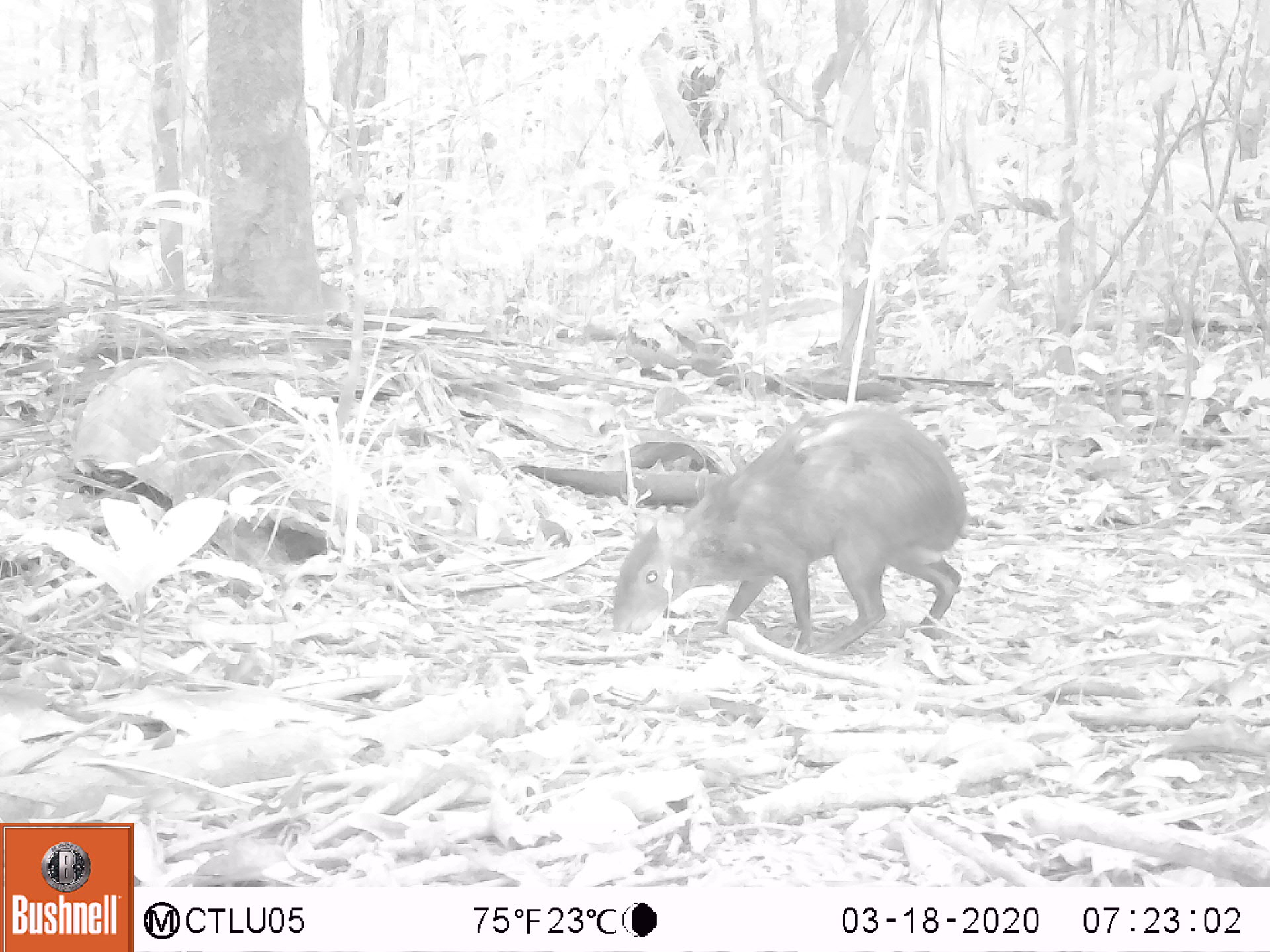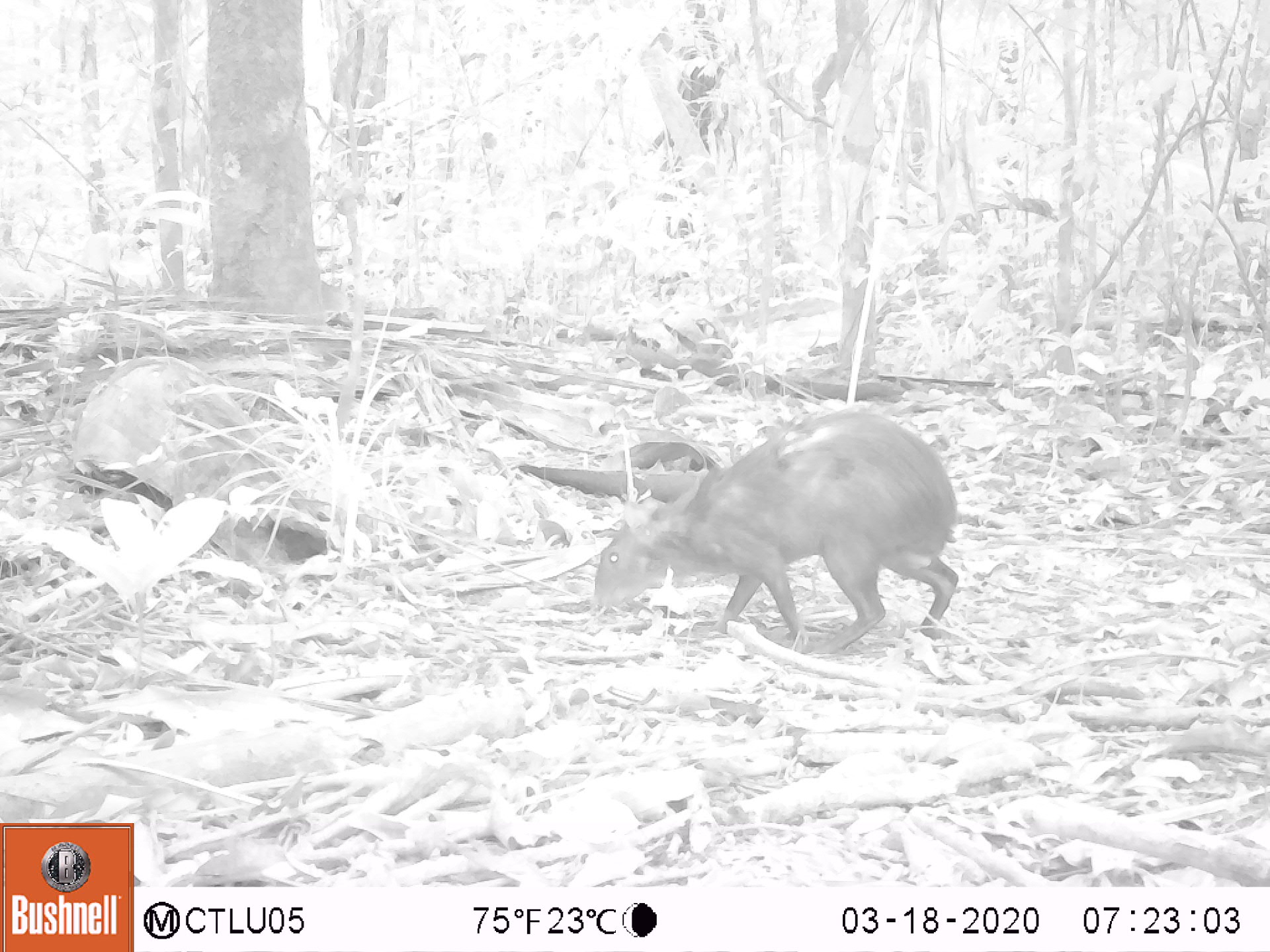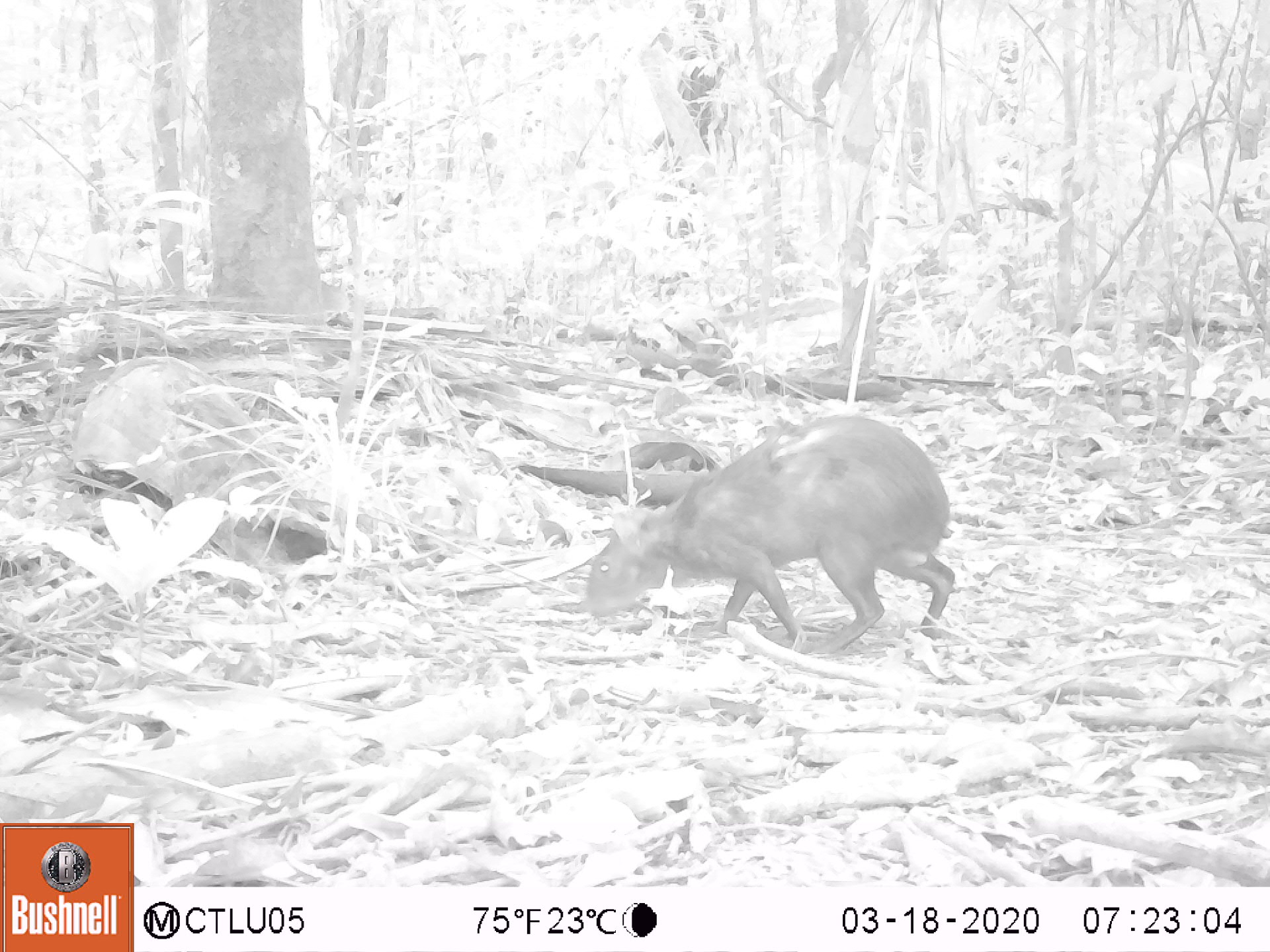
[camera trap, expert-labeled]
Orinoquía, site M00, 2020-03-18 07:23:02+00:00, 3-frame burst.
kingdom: Animalia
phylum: Chordata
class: Mammalia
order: Rodentia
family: Dasyproctidae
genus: Dasyprocta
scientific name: Dasyprocta fuliginosa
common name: black agouti